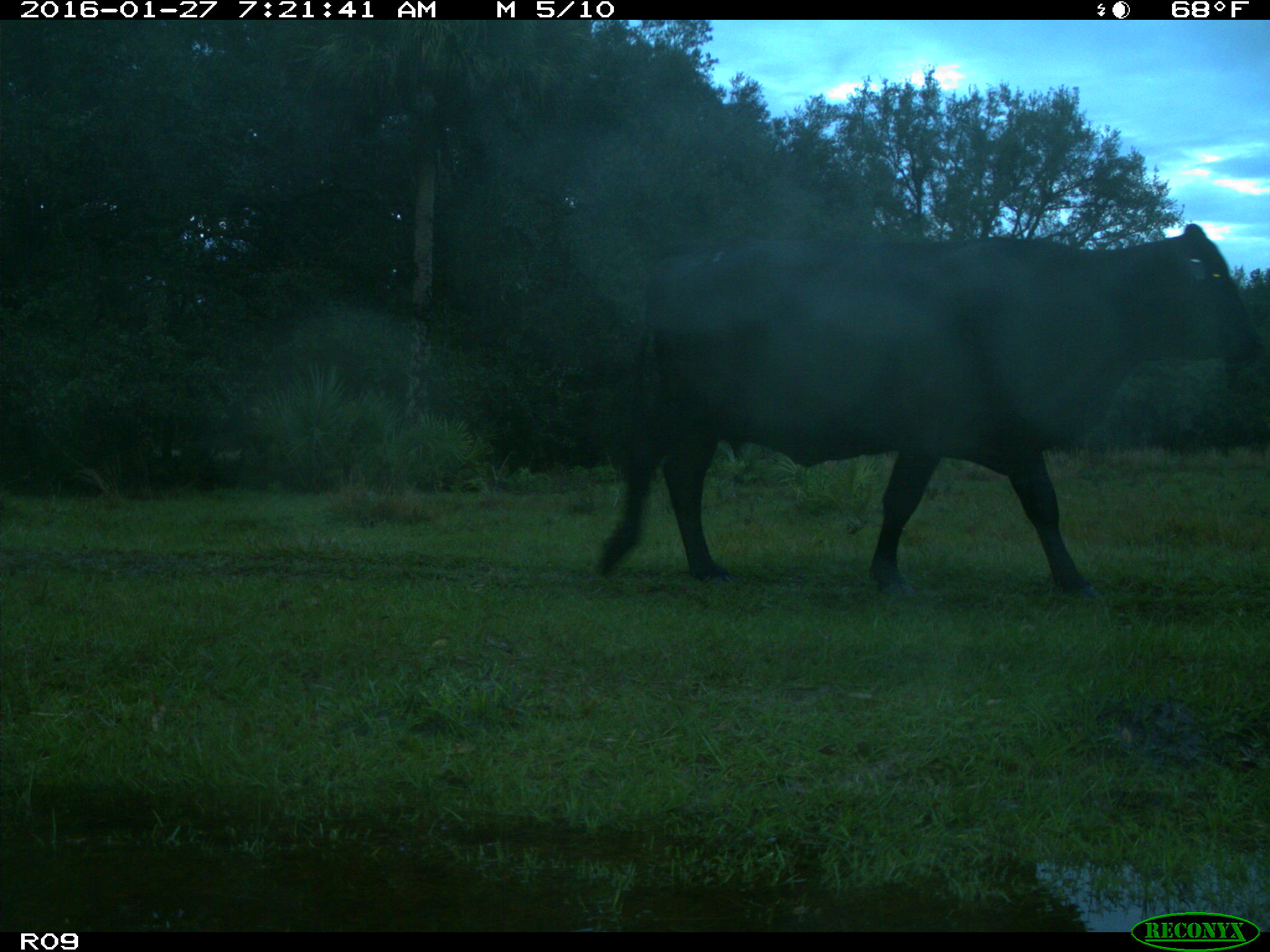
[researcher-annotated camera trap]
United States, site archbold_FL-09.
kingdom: Animalia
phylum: Chordata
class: Mammalia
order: Artiodactyla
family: Bovidae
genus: Bos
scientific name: Bos taurus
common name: domestic cow